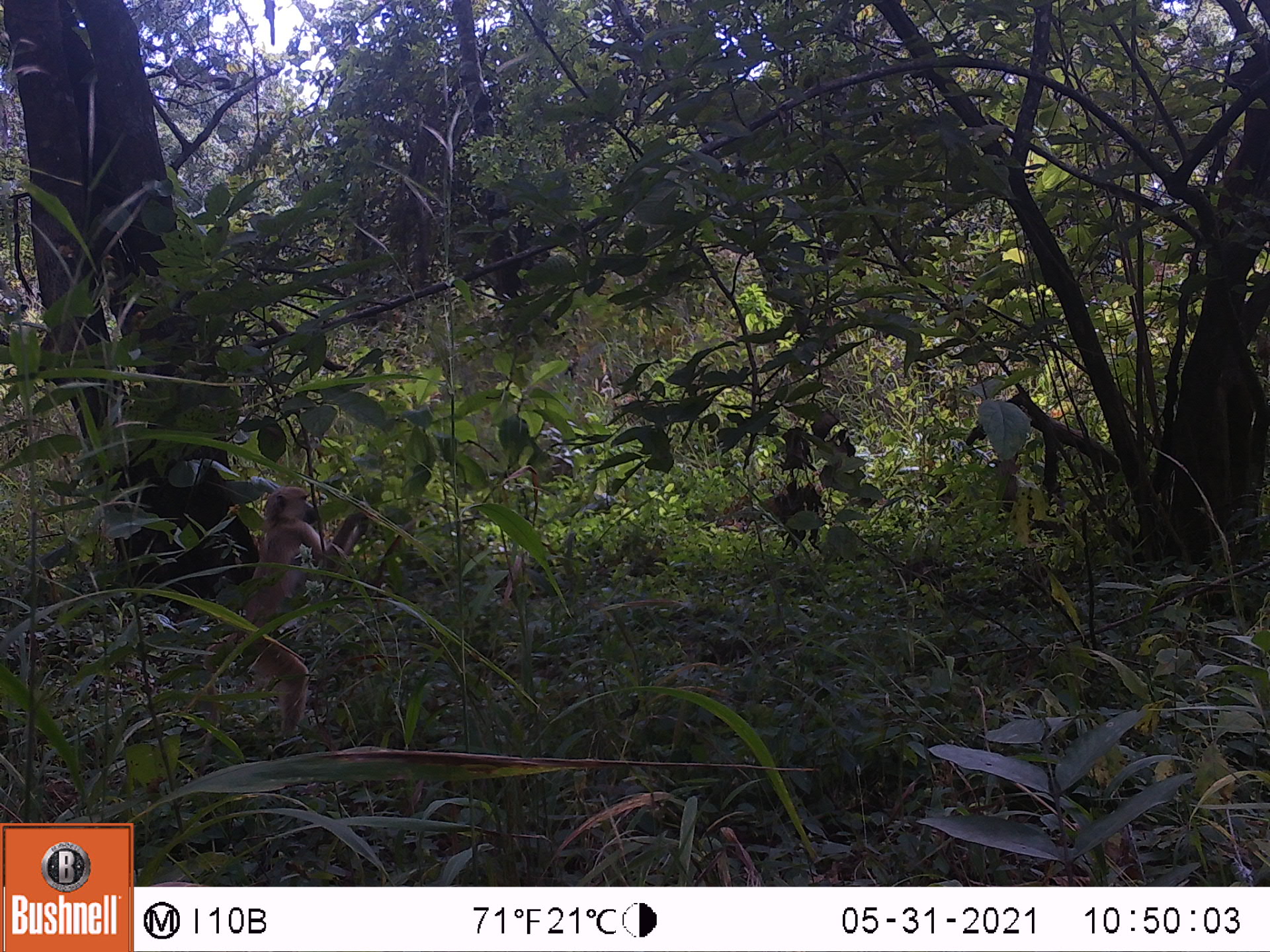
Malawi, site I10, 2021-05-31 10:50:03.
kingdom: Animalia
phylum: Chordata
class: Mammalia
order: Primates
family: Cercopithecidae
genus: Papio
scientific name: Papio cynocephalus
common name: yellow baboon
Yellow baboon (Papio cynocephalus), count 1.